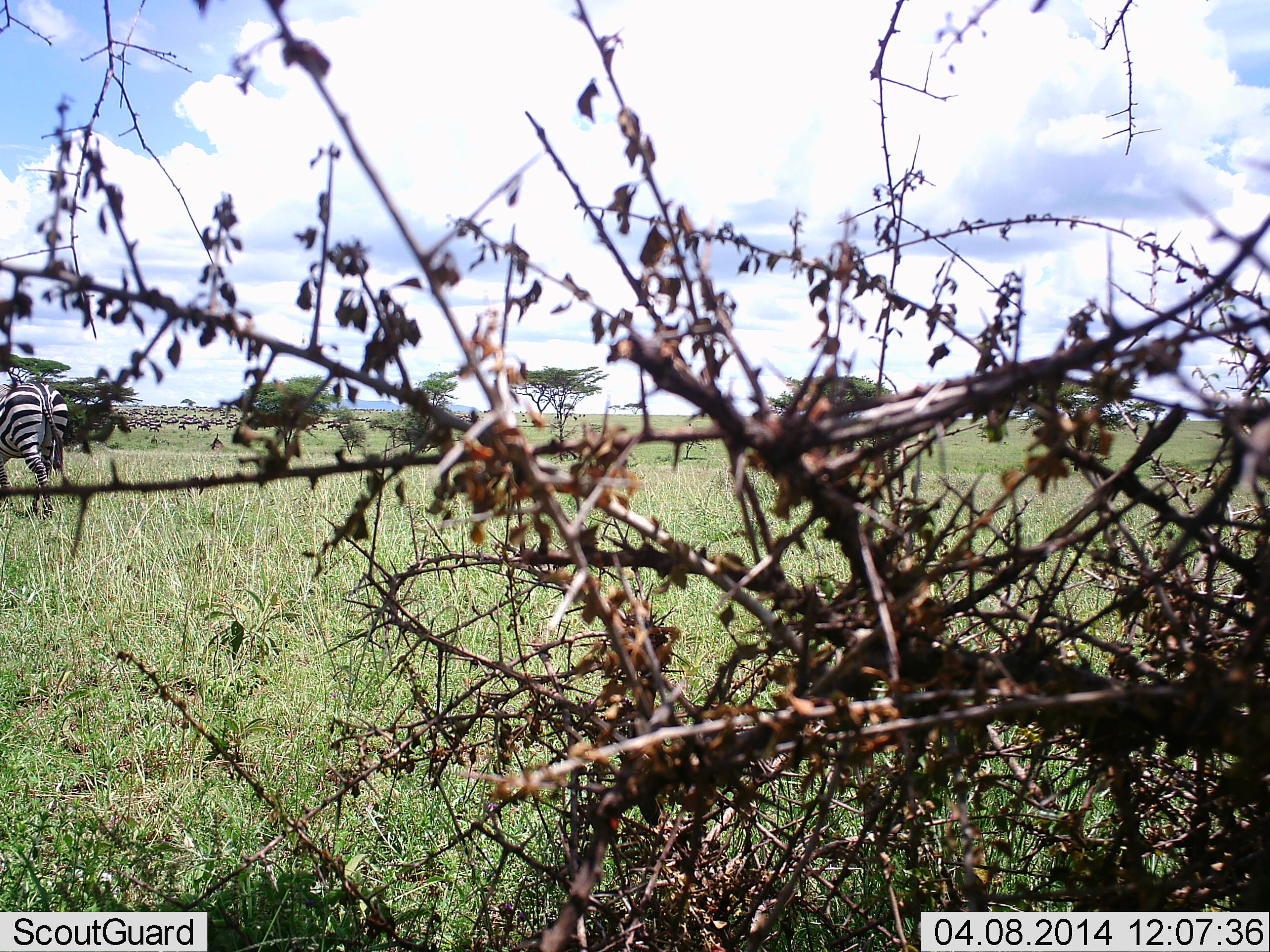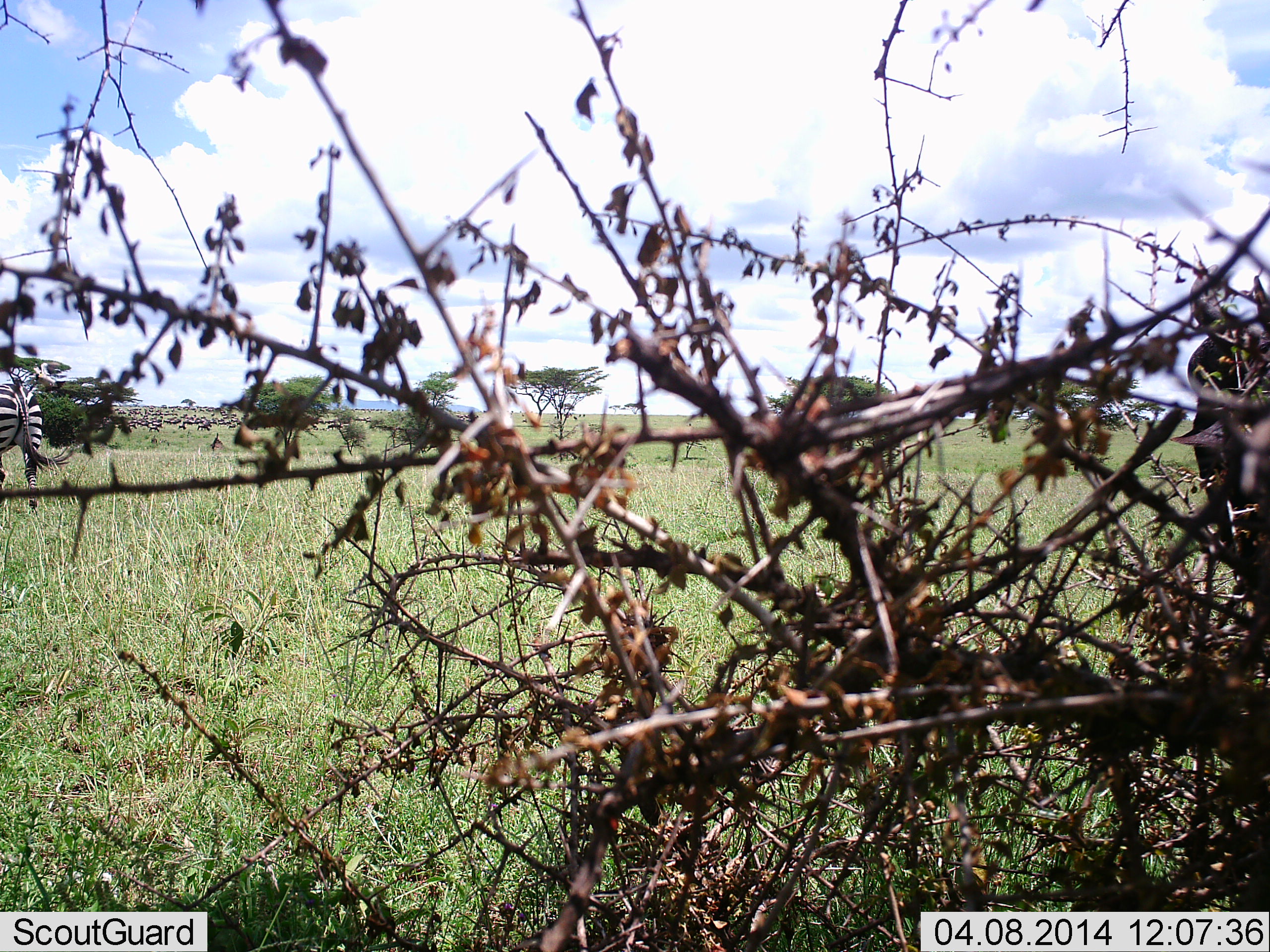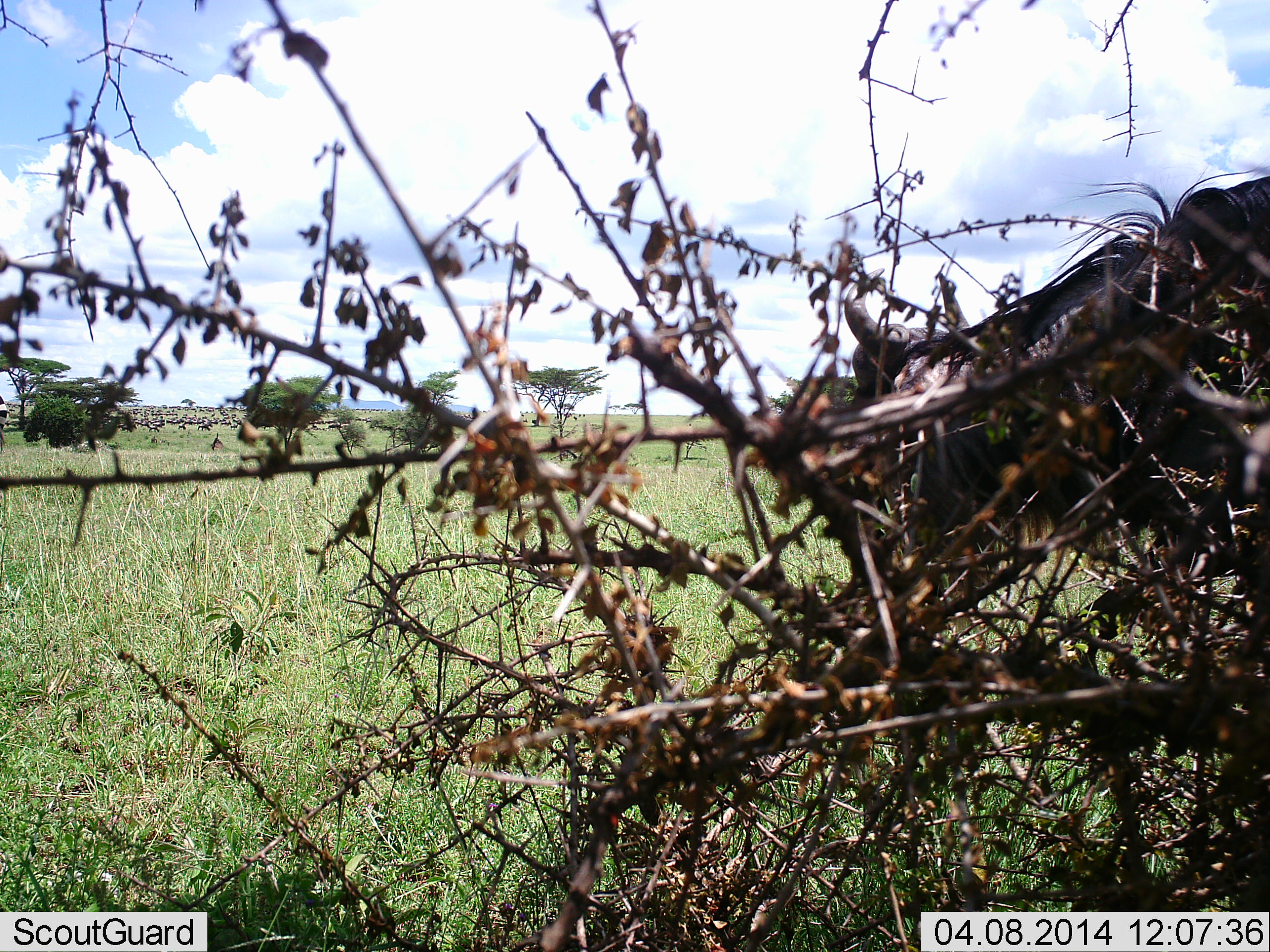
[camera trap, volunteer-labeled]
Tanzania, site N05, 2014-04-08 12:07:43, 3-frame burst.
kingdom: Animalia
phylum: Chordata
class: Mammalia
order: Artiodactyla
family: Bovidae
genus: Connochaetes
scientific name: Connochaetes taurinus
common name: blue wildebeest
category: wildebeest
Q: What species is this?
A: Wildebeest (blue wildebeest) (Connochaetes taurinus).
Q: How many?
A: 1.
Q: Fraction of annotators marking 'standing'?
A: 0%.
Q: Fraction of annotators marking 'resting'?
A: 0%.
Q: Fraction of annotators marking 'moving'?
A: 100%.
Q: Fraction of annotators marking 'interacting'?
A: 0%.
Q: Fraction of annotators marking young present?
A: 0%.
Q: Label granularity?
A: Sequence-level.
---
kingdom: Animalia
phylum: Chordata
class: Mammalia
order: Perissodactyla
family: Equidae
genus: Equus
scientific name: Equus quagga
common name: plains zebra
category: zebra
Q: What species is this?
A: Zebra (plains zebra) (Equus quagga).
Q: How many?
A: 1.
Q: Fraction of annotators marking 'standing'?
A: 15%.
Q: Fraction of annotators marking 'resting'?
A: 0%.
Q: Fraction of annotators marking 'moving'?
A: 85%.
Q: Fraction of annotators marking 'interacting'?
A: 0%.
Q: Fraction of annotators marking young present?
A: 0%.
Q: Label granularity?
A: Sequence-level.